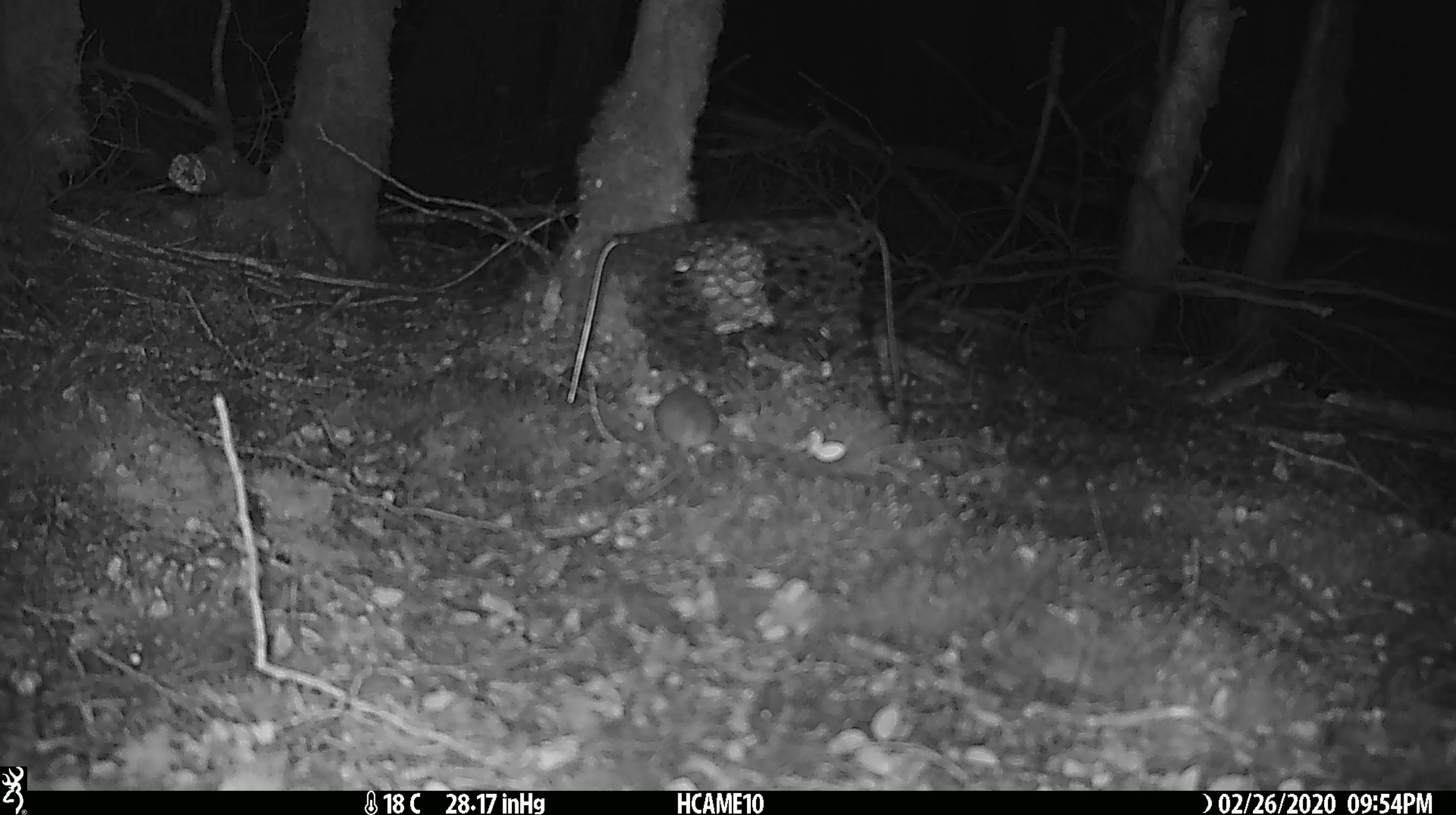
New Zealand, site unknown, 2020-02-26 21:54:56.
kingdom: Animalia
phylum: Chordata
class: Mammalia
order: Rodentia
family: Muridae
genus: Mus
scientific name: Mus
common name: mouse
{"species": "mouse (Mus)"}